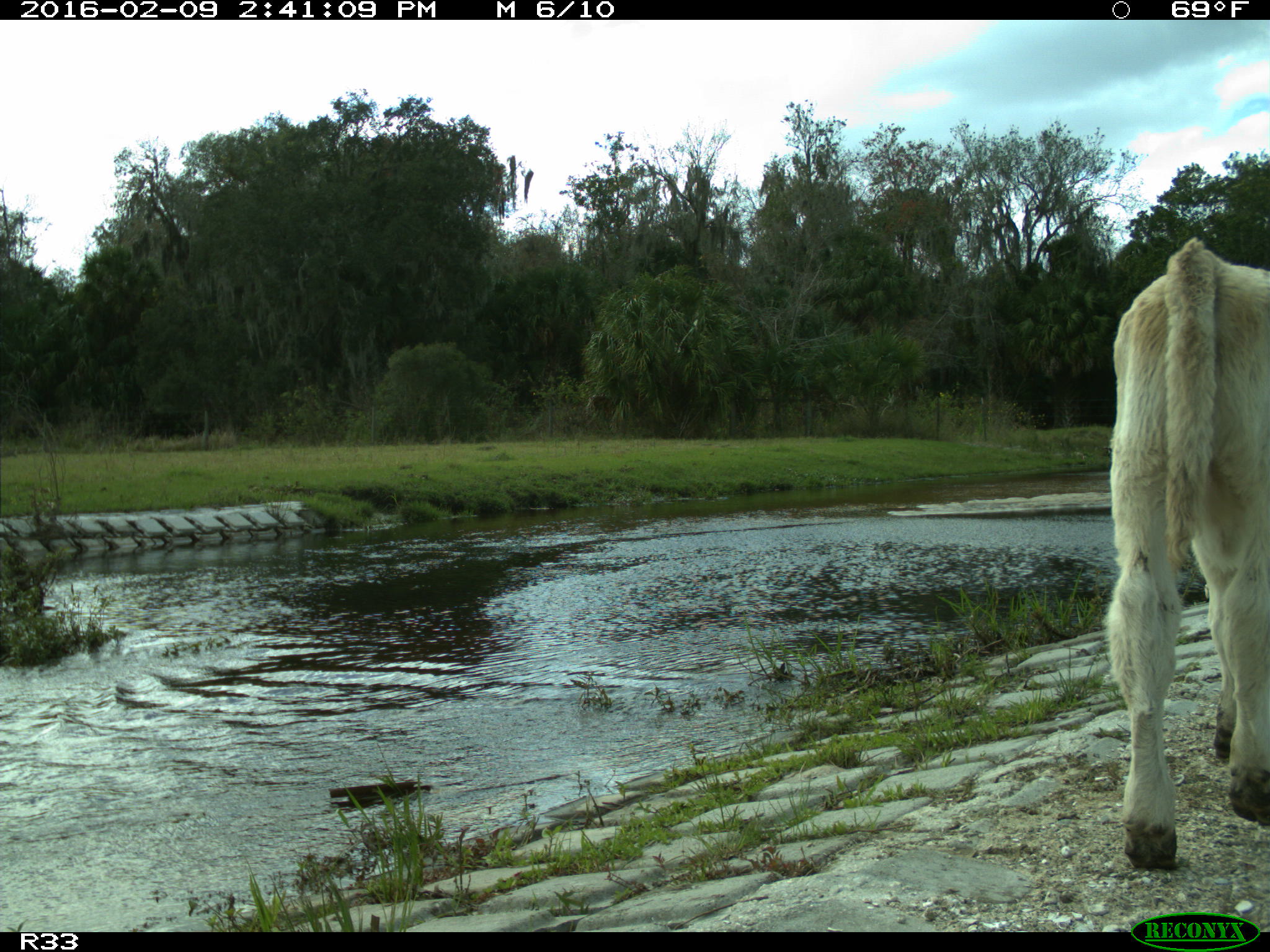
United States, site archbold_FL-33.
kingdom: Animalia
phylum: Chordata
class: Mammalia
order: Artiodactyla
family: Bovidae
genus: Bos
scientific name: Bos taurus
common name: domestic cow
Bos taurus (domestic cow).